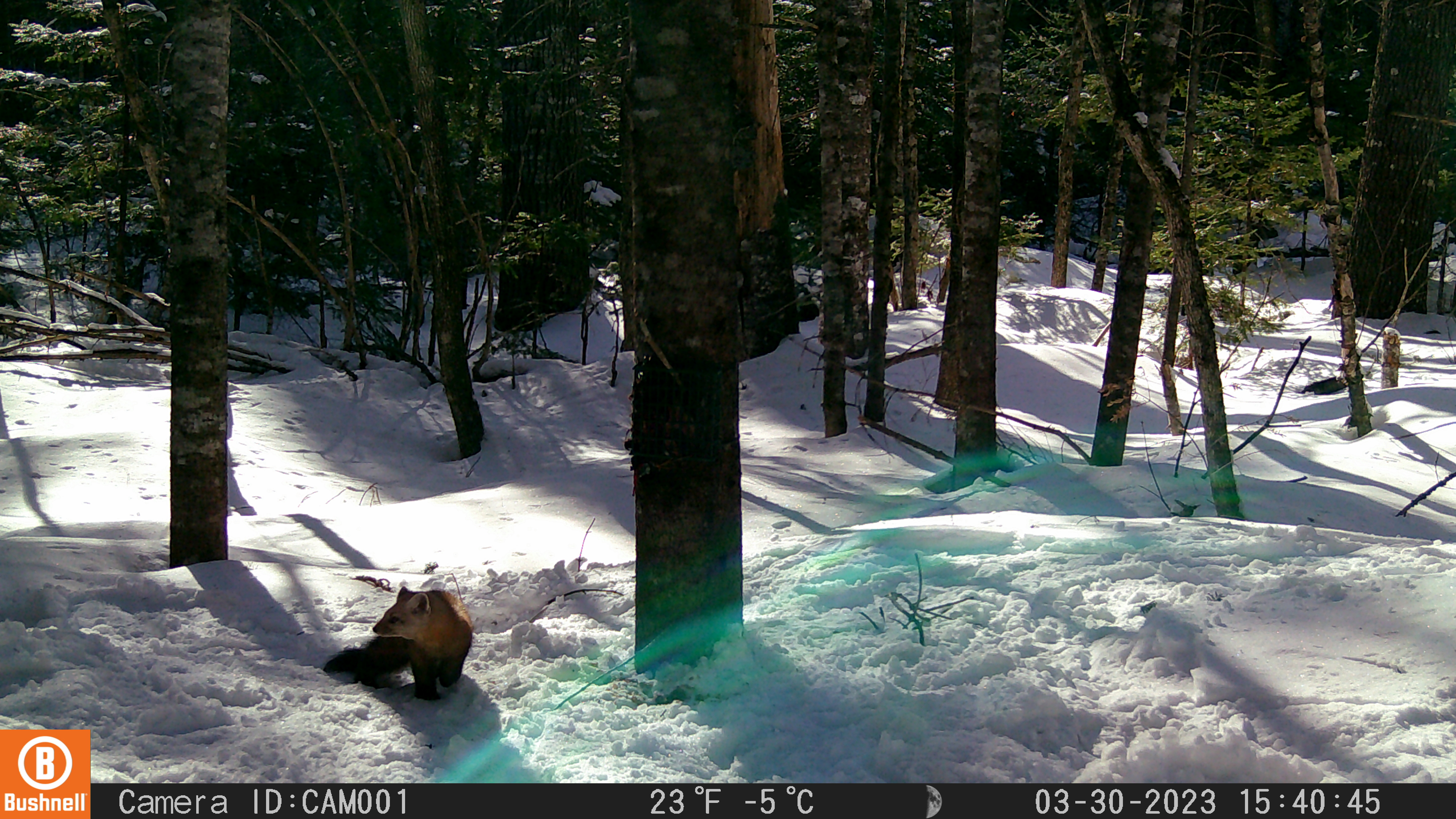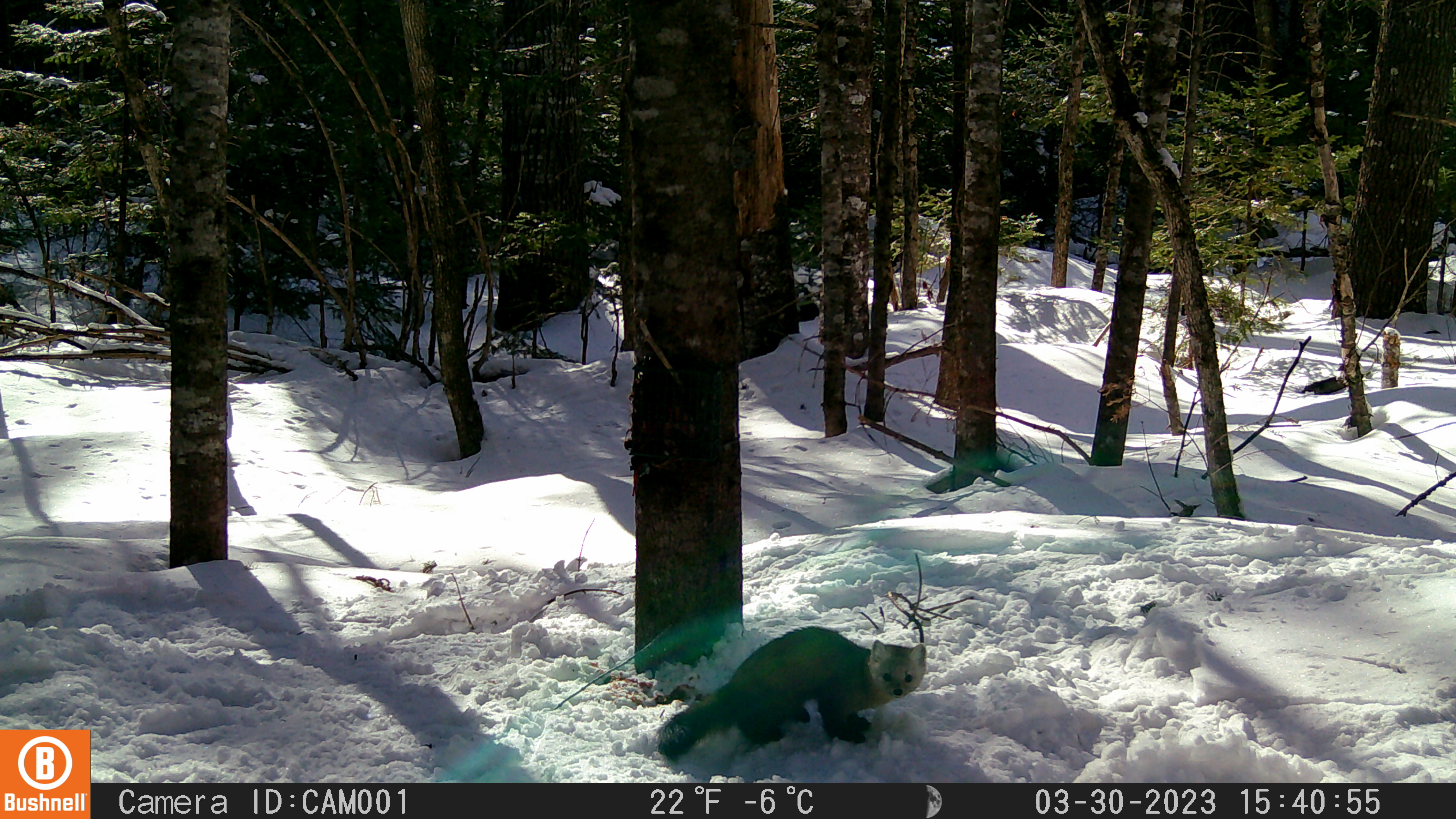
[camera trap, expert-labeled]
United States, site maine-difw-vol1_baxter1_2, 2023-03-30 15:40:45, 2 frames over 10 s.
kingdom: Animalia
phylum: Chordata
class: Mammalia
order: Carnivora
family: Mustelidae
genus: Martes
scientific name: Martes americana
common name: american marten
American marten (Martes americana).